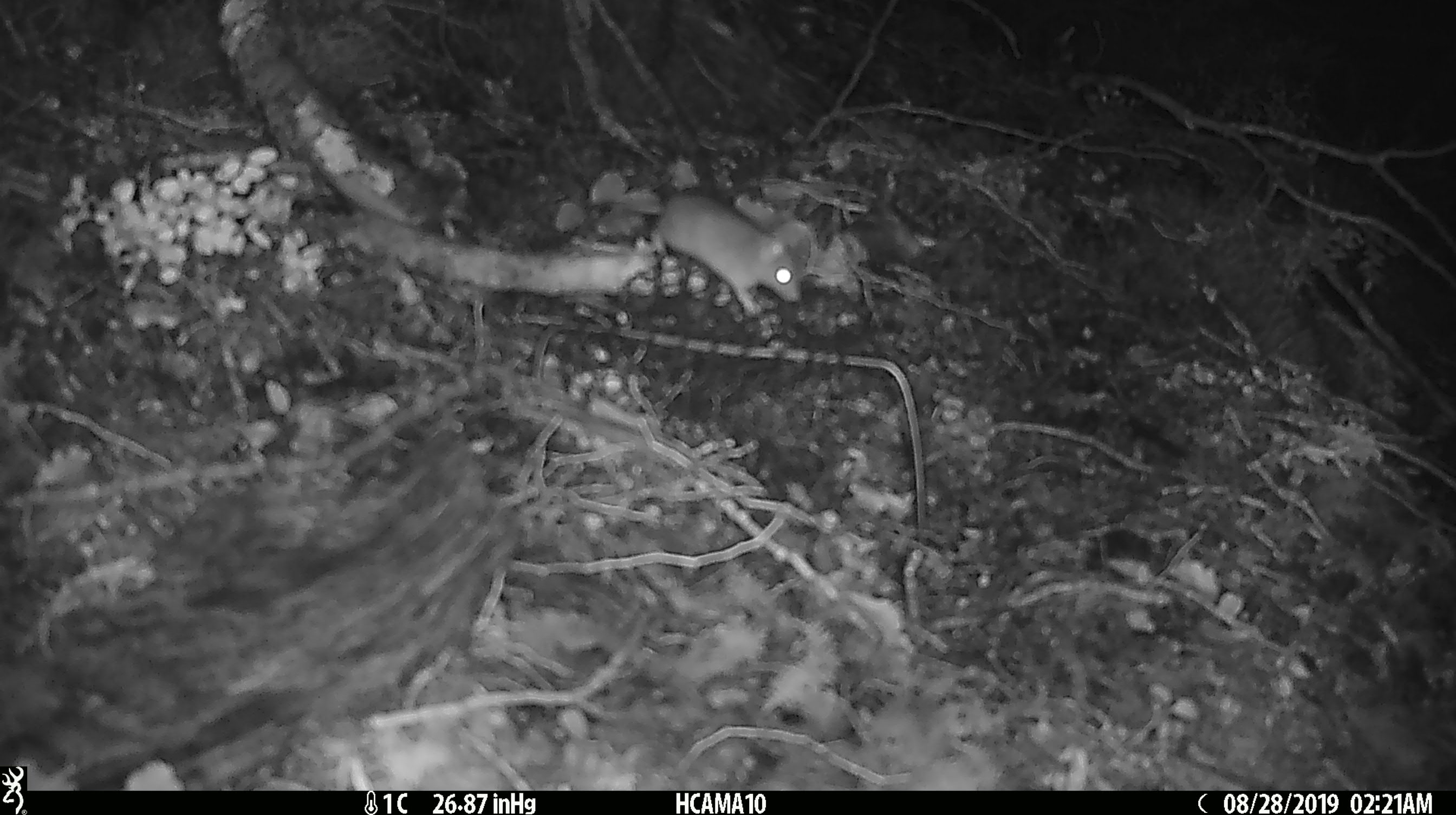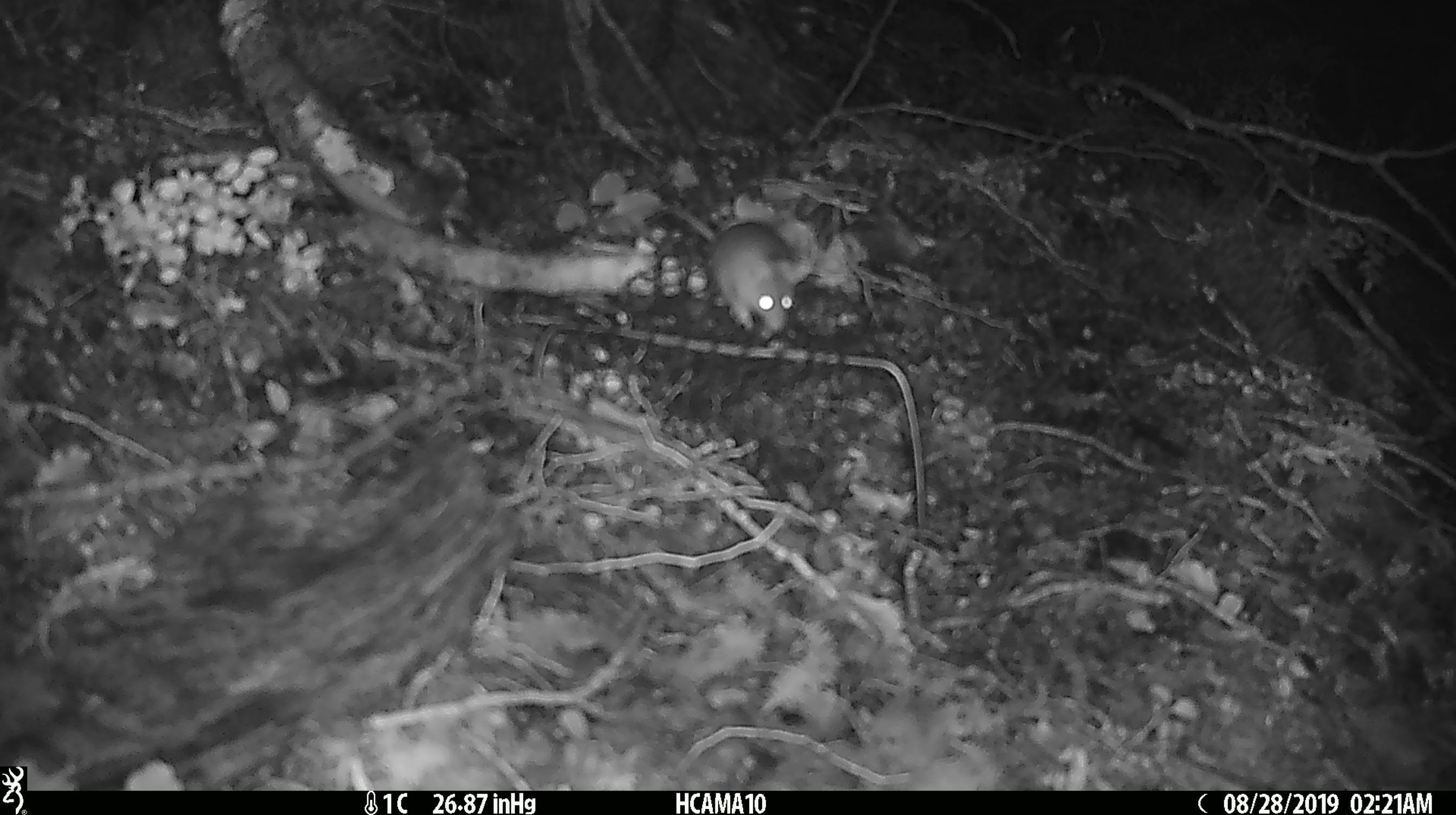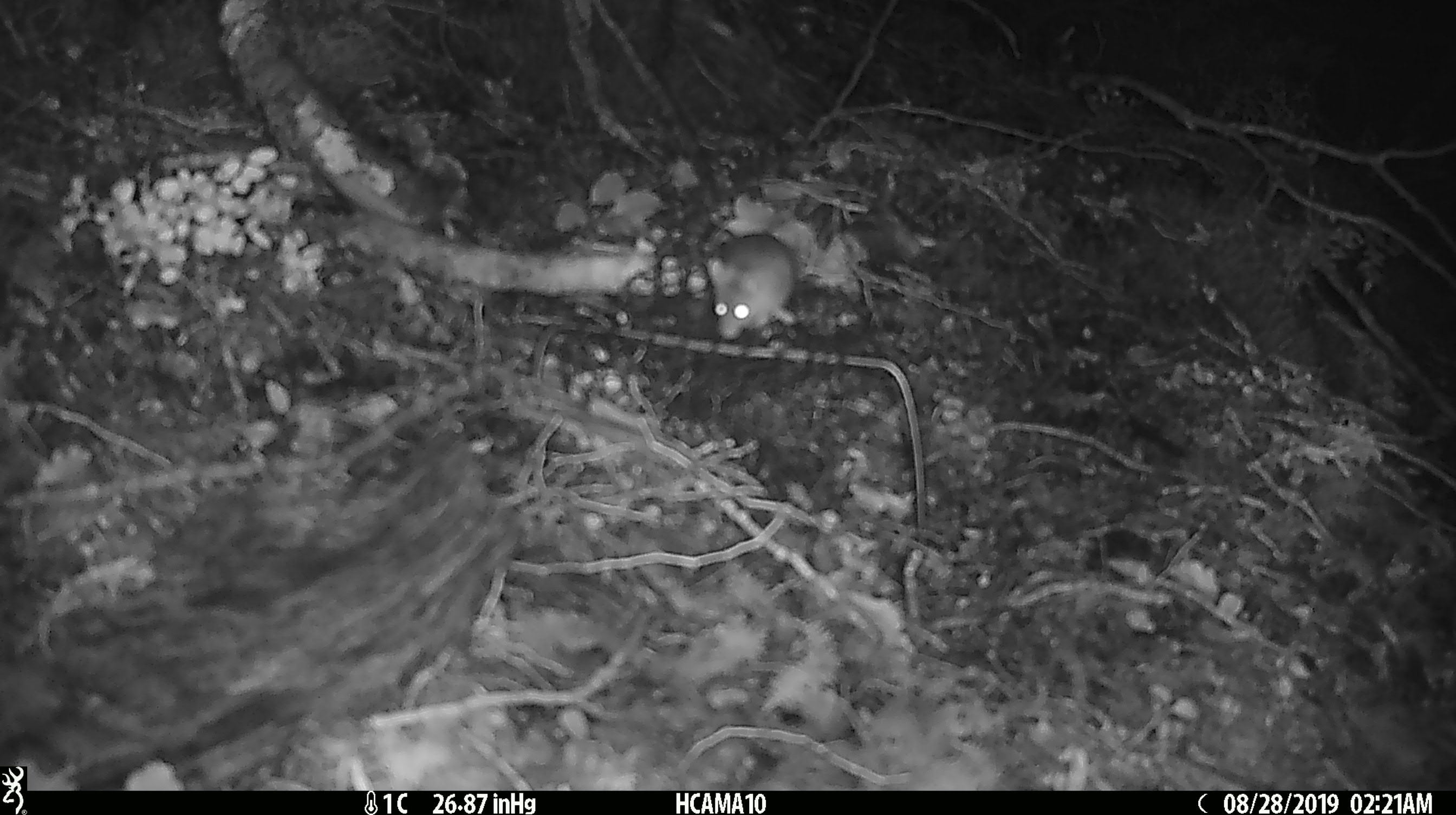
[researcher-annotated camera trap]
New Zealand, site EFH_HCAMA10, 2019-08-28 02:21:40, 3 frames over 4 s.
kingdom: Animalia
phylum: Chordata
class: Mammalia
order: Rodentia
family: Muridae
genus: Mus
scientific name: Mus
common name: mouse